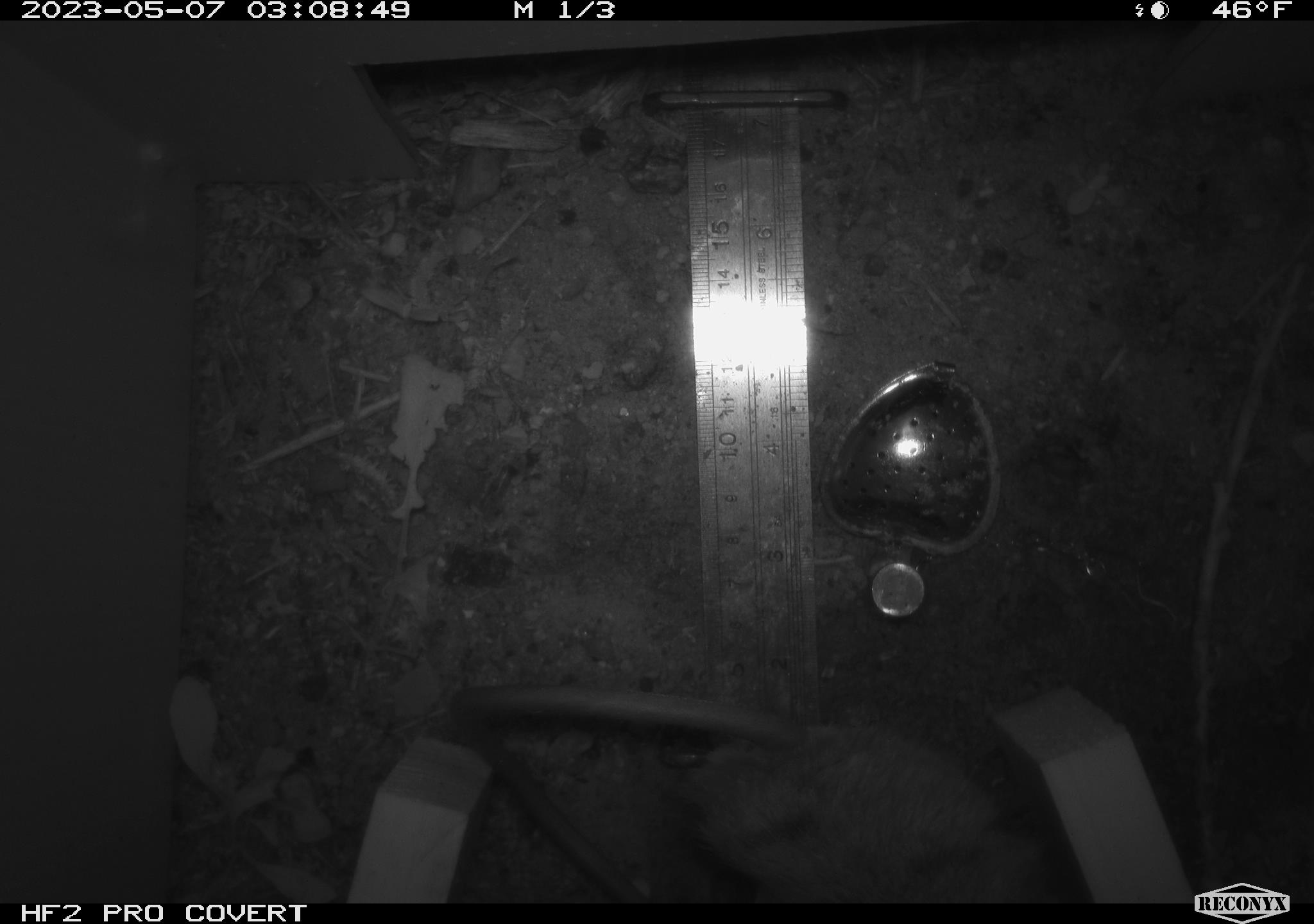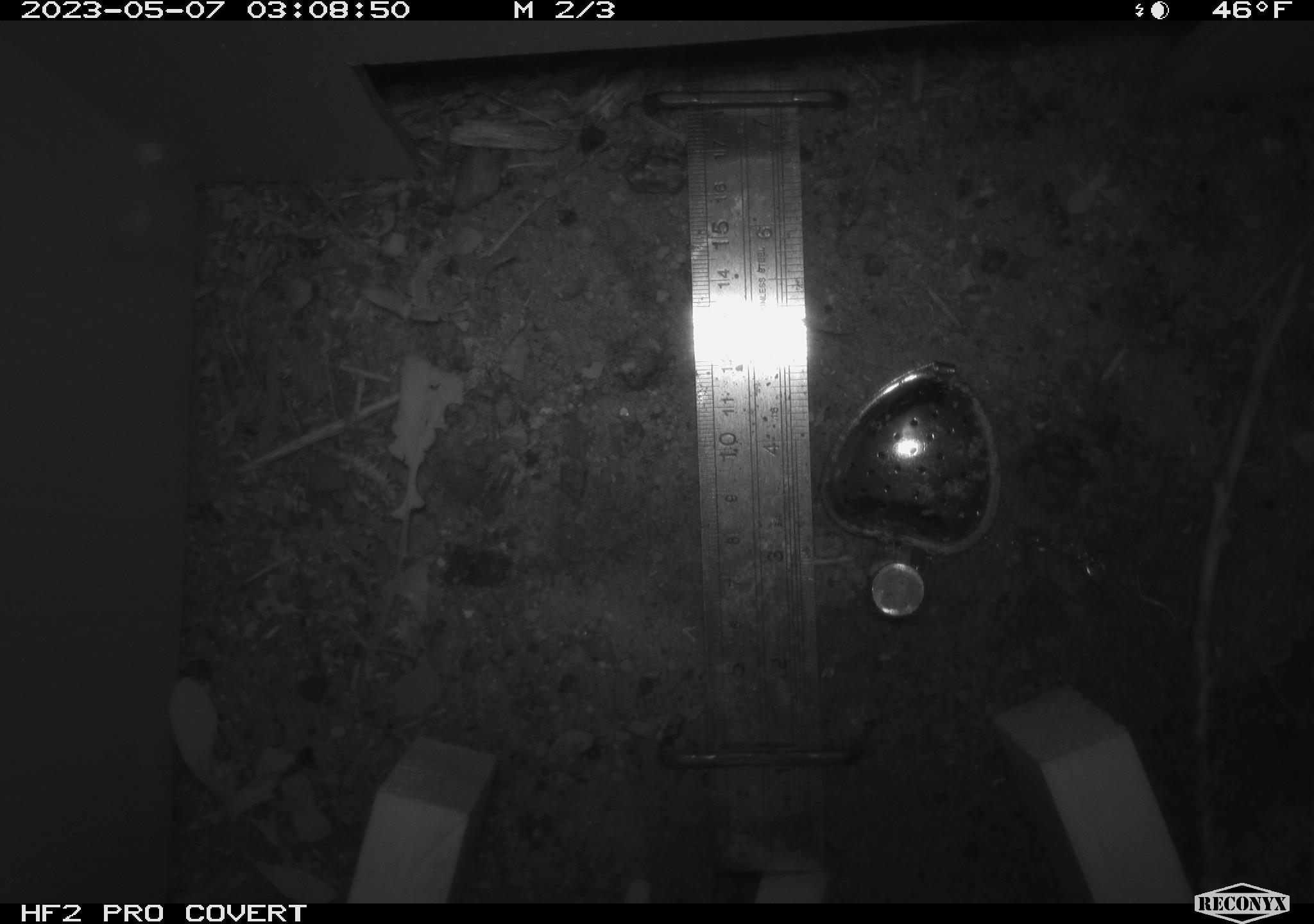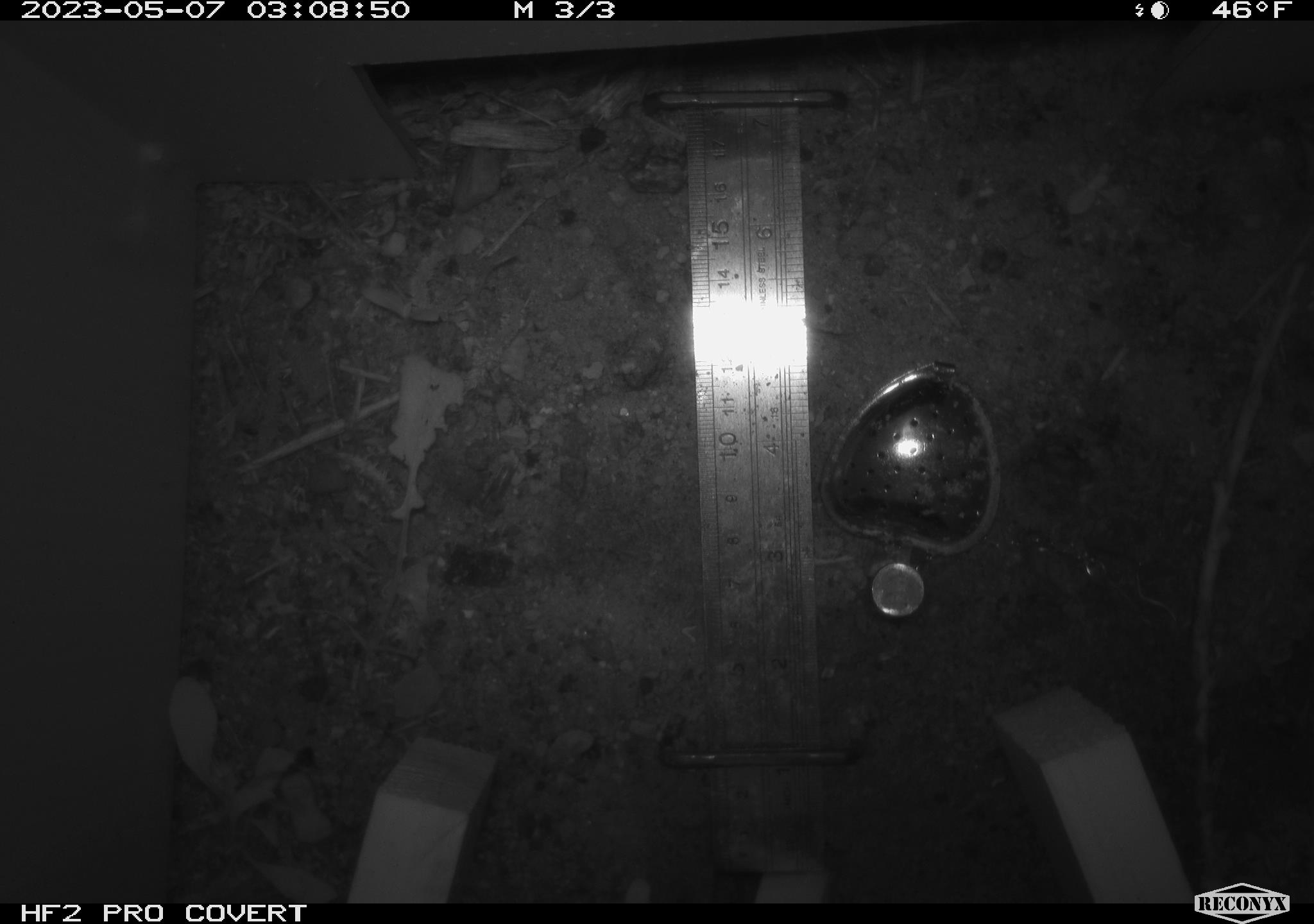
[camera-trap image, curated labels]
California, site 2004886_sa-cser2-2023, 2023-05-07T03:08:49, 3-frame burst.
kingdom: Animalia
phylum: Chordata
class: Mammalia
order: Rodentia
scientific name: Rodentia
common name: woodrat or rat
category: woodrat or rat species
Woodrat or rat species (woodrat or rat) (Rodentia).